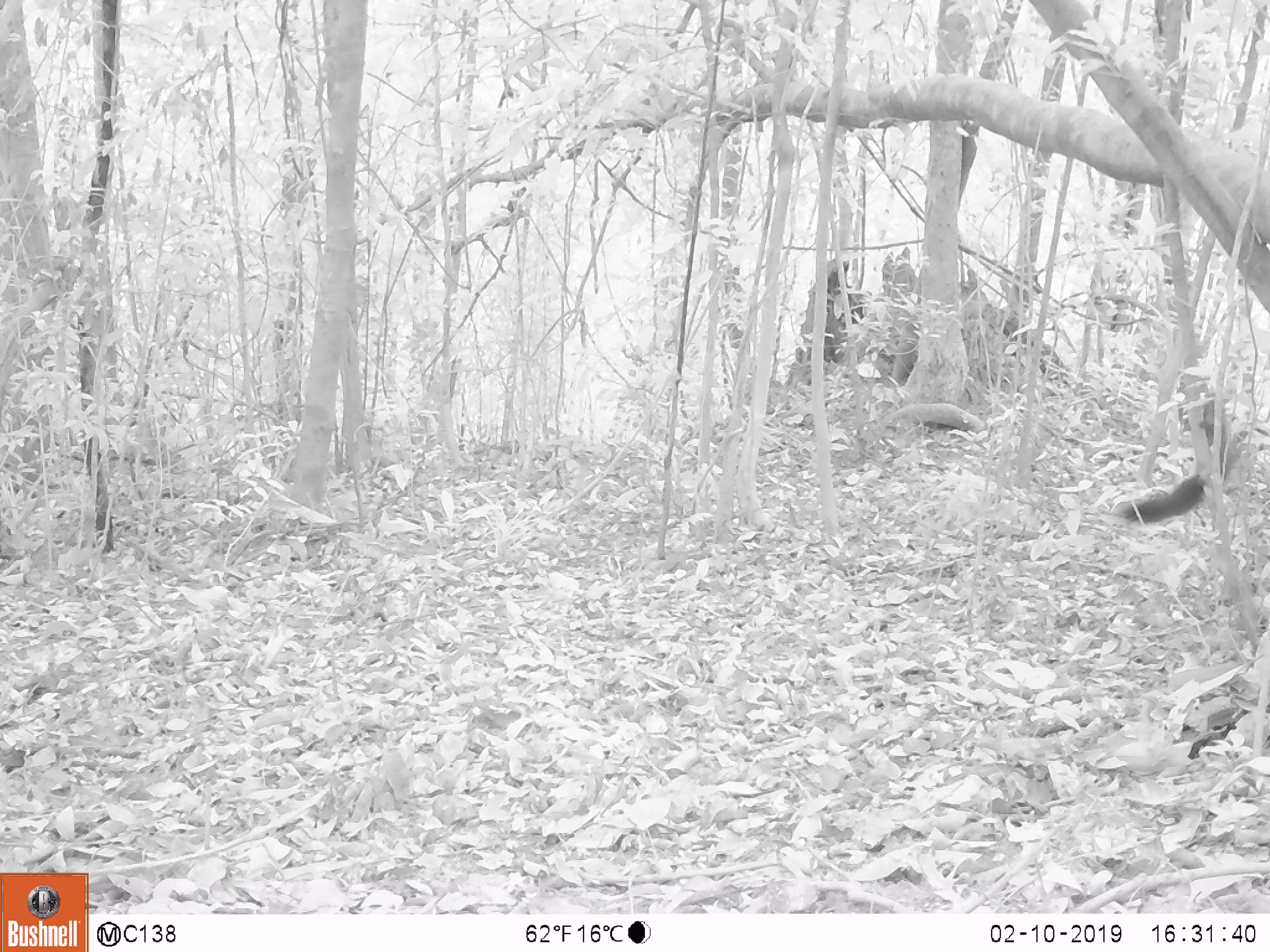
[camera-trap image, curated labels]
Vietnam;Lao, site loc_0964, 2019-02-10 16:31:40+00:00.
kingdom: Animalia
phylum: Chordata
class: Mammalia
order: Rodentia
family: Sciuridae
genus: Dremomys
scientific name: Dremomys rufigenis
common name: red-cheeked squirrel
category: red cheeked squirrel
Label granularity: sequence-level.